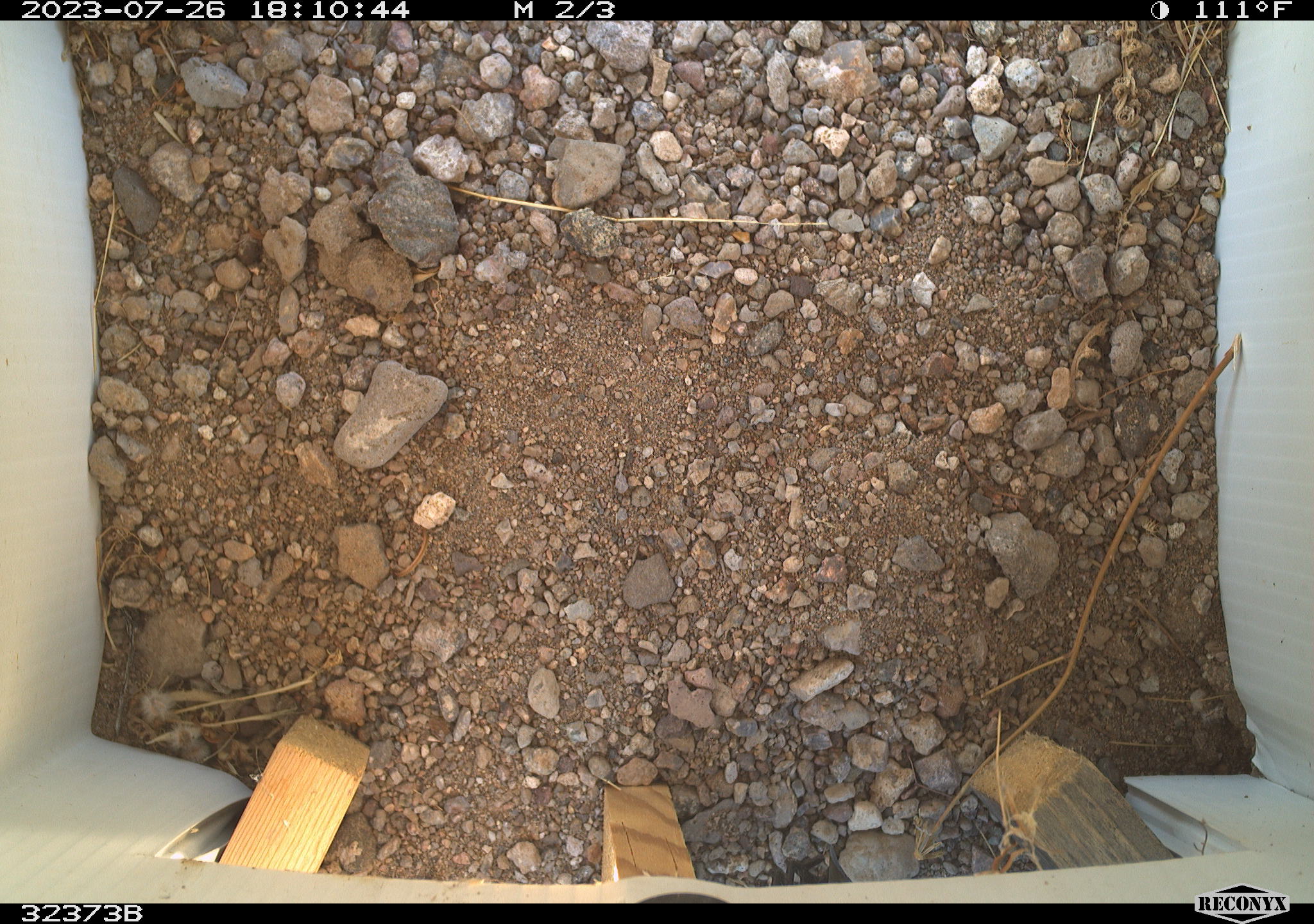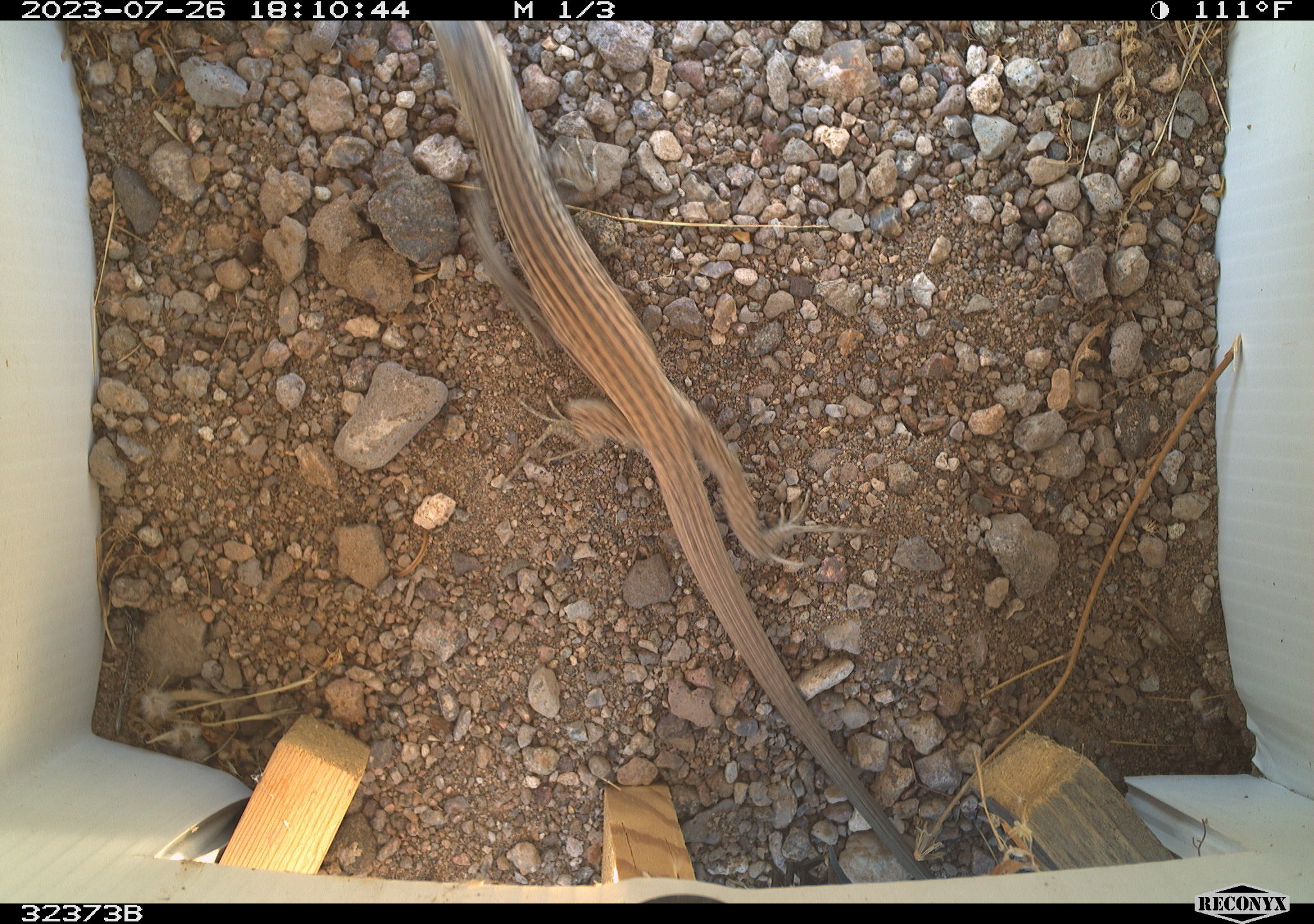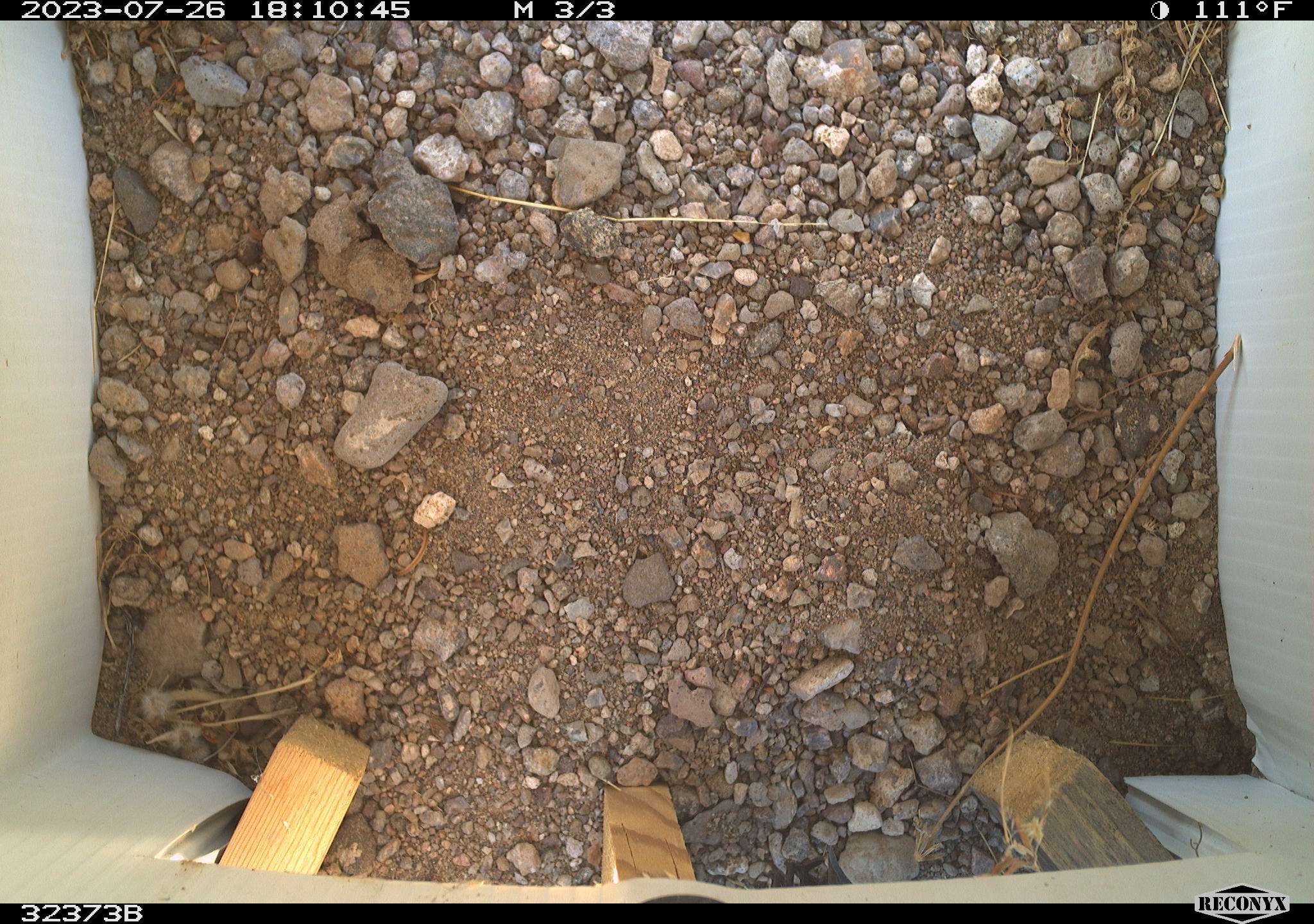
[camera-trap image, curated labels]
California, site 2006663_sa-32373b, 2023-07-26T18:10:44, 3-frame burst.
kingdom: Animalia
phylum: Chordata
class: Reptilia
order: Squamata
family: Teiidae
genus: Aspidoscelis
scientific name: Aspidoscelis tigris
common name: western whiptail